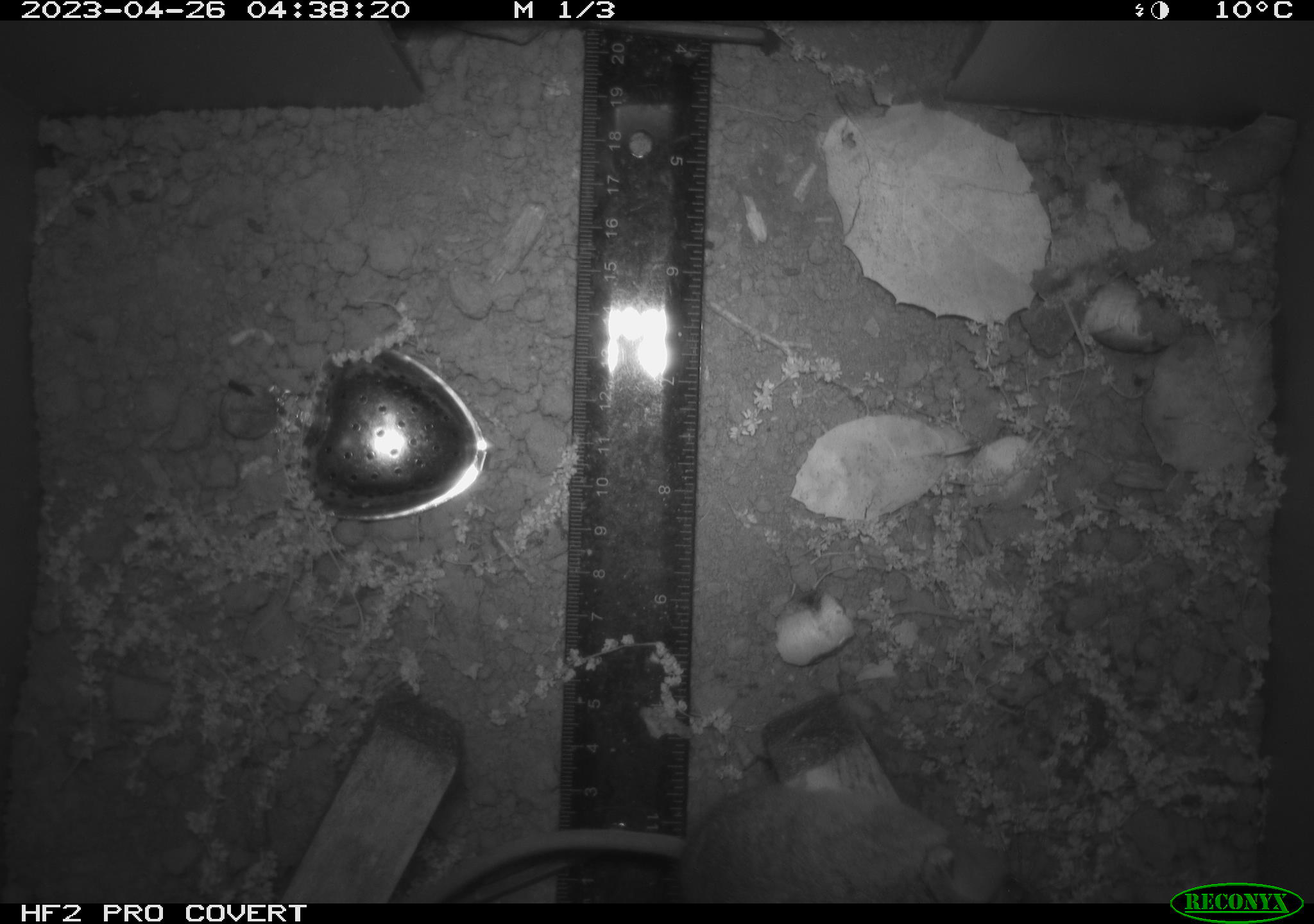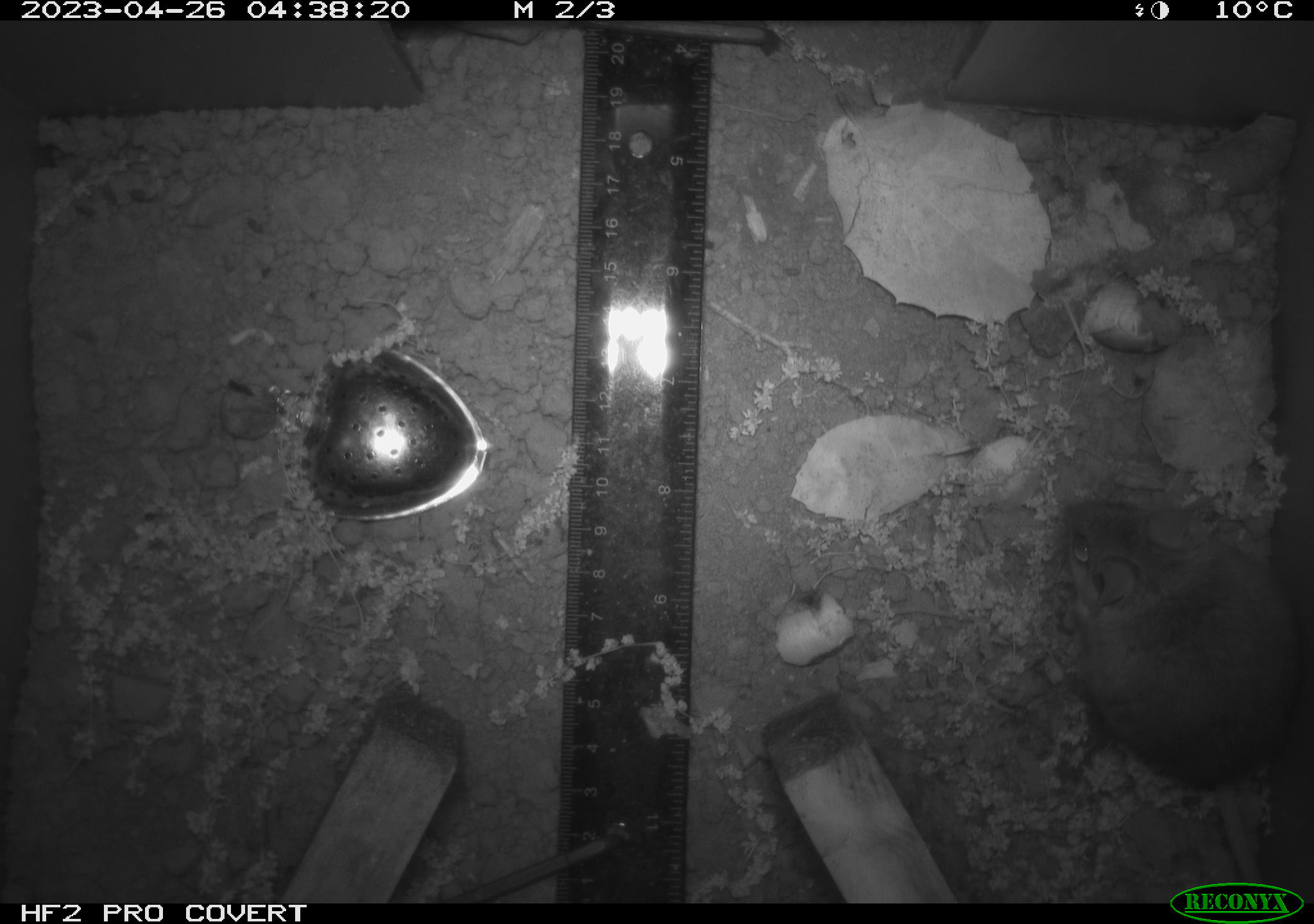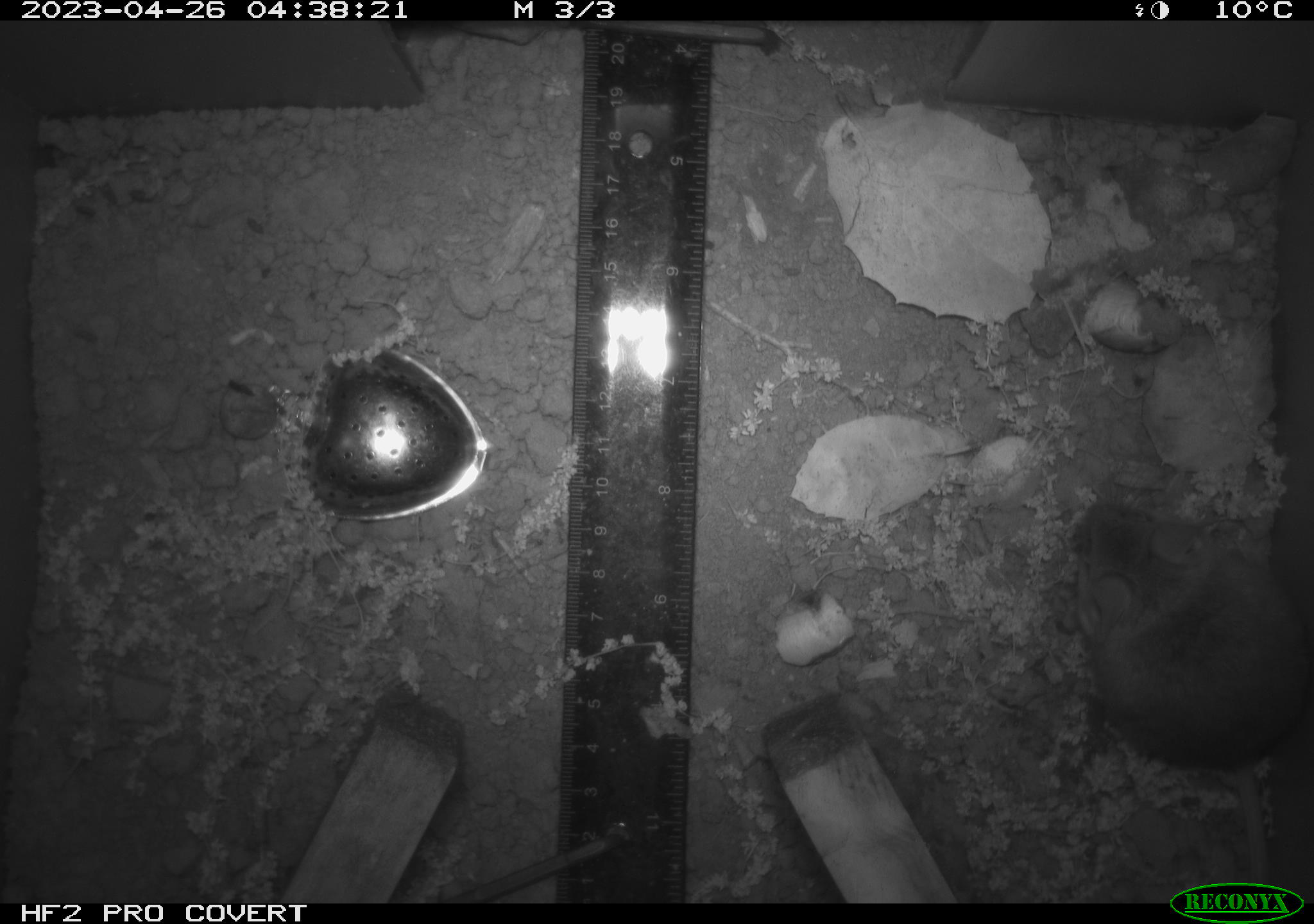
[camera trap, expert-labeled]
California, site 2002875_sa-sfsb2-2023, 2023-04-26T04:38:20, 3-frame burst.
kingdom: Animalia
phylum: Chordata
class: Mammalia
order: Rodentia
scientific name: Rodentia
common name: mouse species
Mouse species (Rodentia).